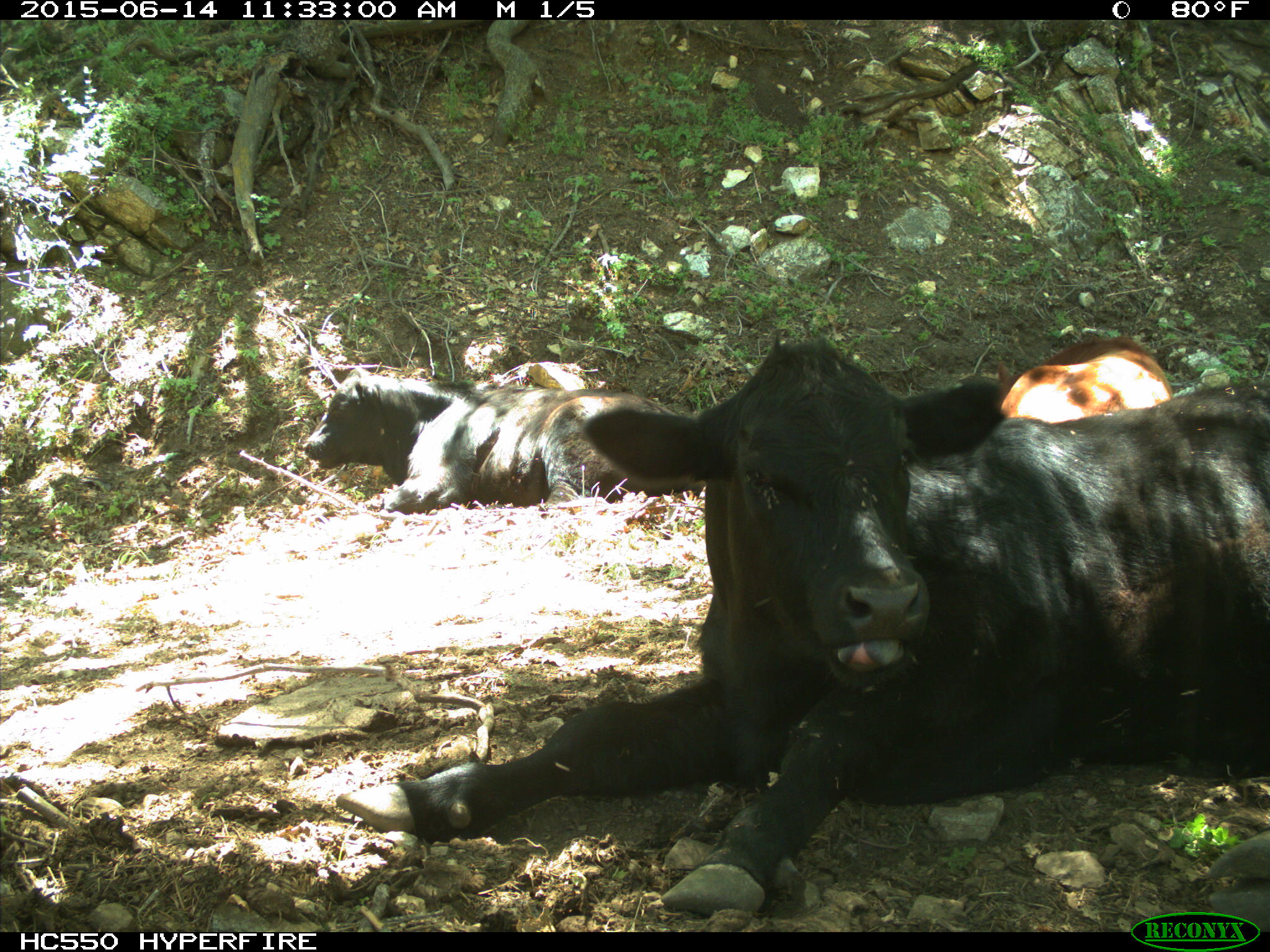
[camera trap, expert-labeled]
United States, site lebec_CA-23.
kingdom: Animalia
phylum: Chordata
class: Mammalia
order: Artiodactyla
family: Bovidae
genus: Bos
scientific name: Bos taurus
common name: domestic cow